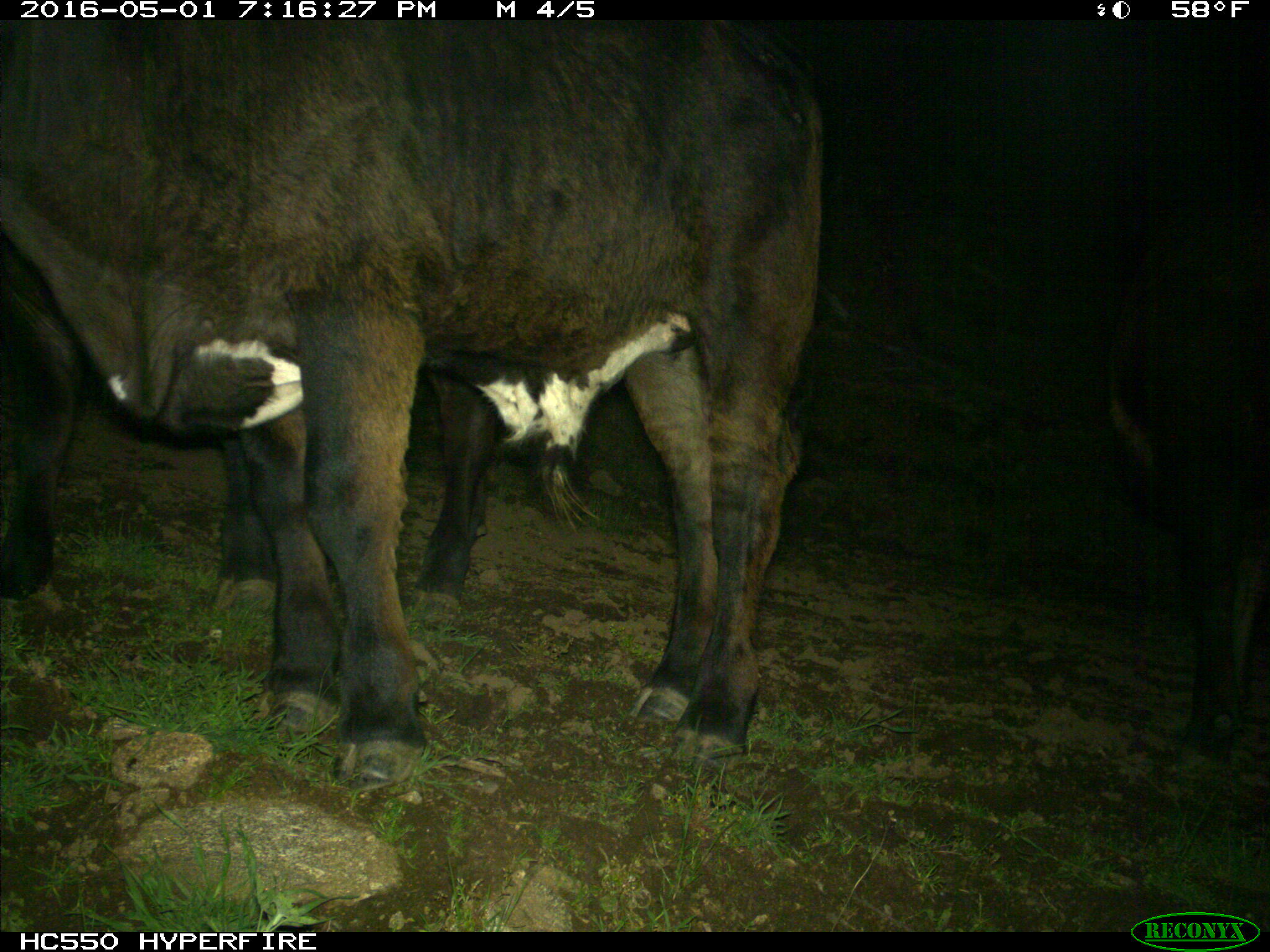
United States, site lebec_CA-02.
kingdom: Animalia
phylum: Chordata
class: Mammalia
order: Artiodactyla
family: Bovidae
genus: Bos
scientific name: Bos taurus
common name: domestic cow